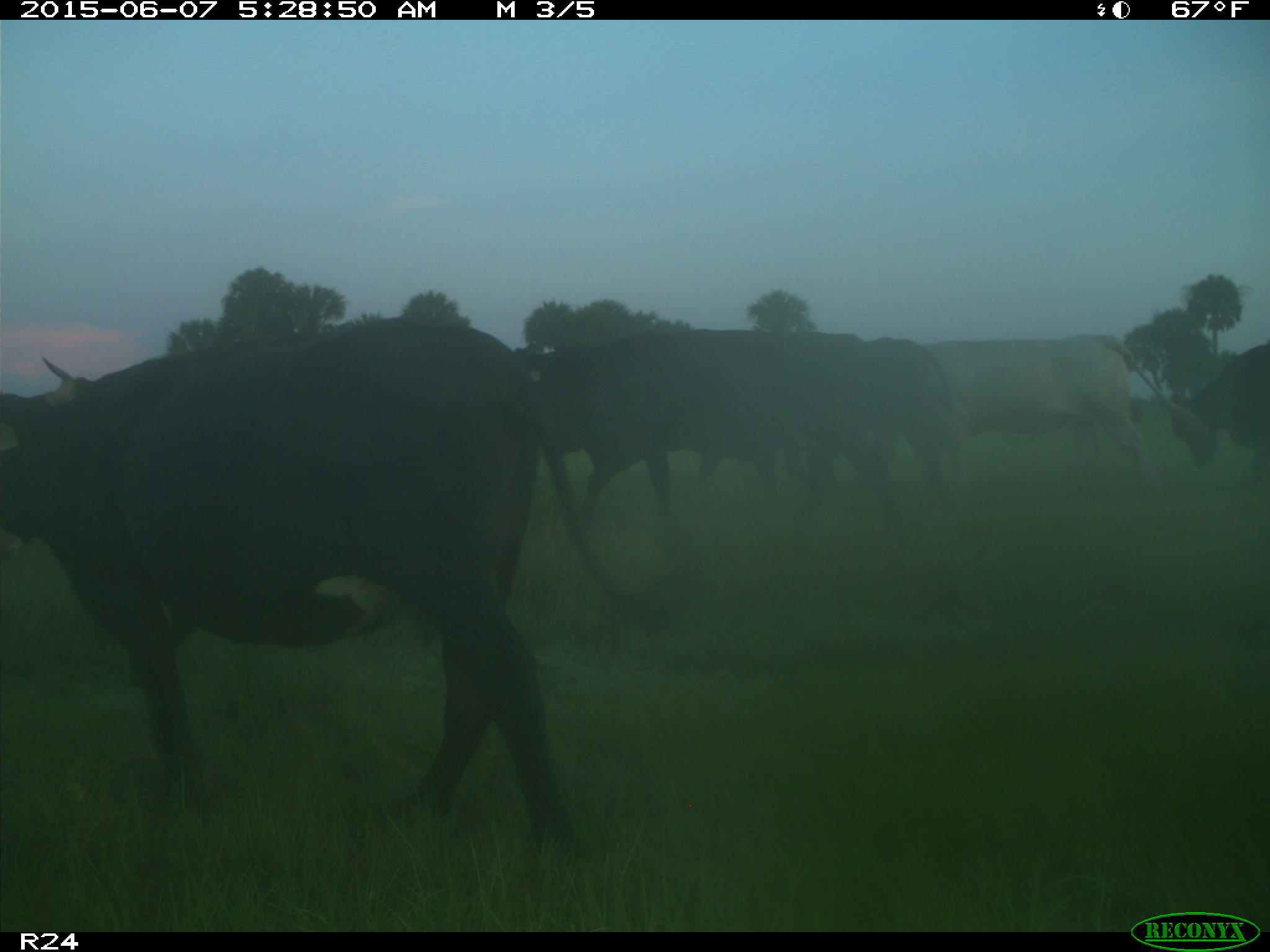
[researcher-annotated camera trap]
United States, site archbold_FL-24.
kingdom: Animalia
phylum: Chordata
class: Mammalia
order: Artiodactyla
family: Bovidae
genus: Bos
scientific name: Bos taurus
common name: domestic cow